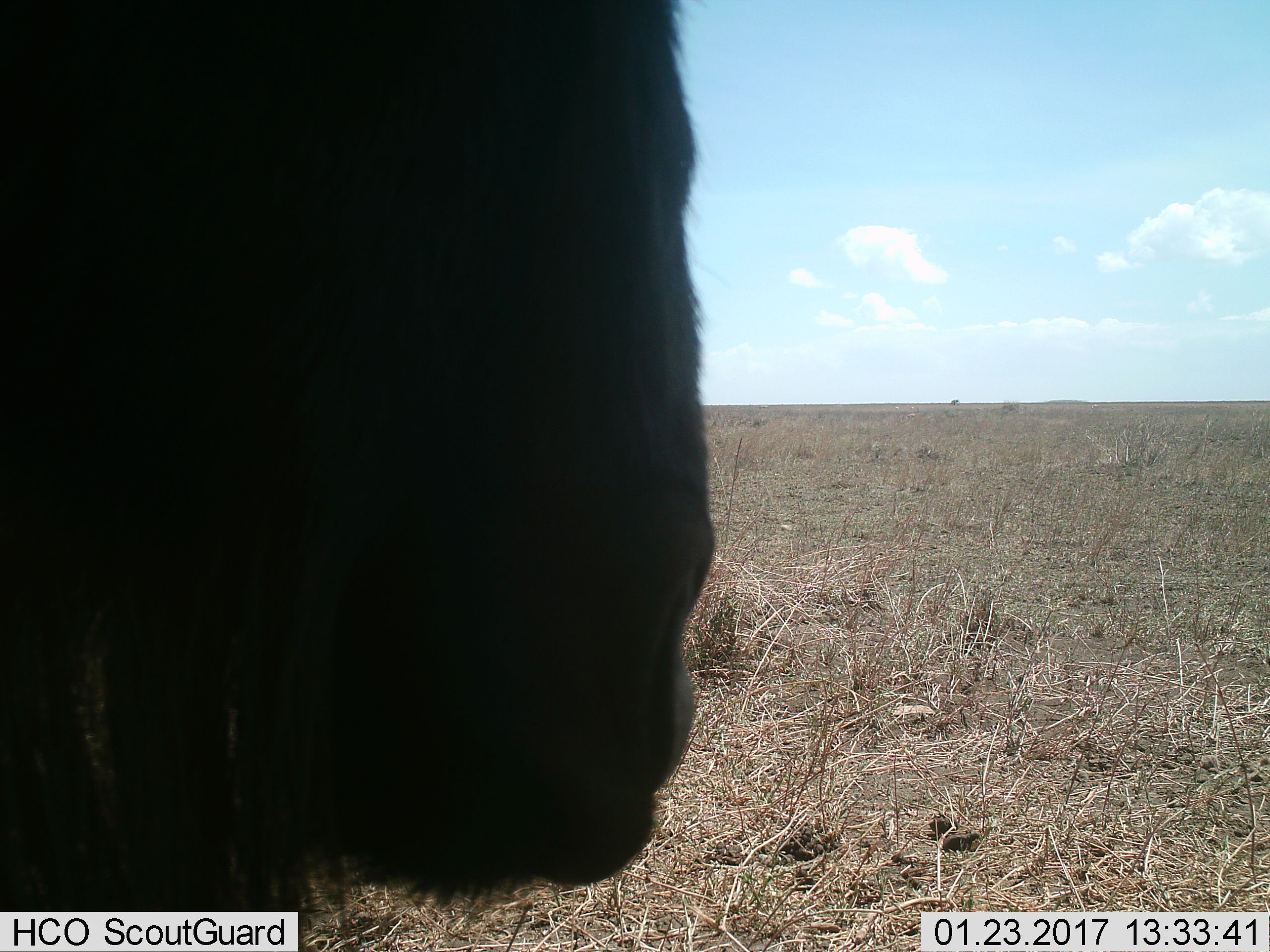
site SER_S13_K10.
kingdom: Animalia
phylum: Chordata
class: Mammalia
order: Artiodactyla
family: Bovidae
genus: Connochaetes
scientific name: Connochaetes taurinus taurinus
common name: blue wildebeest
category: wildebeestblue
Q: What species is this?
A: Wildebeestblue (blue wildebeest) (Connochaetes taurinus taurinus).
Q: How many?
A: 1.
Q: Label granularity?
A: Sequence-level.